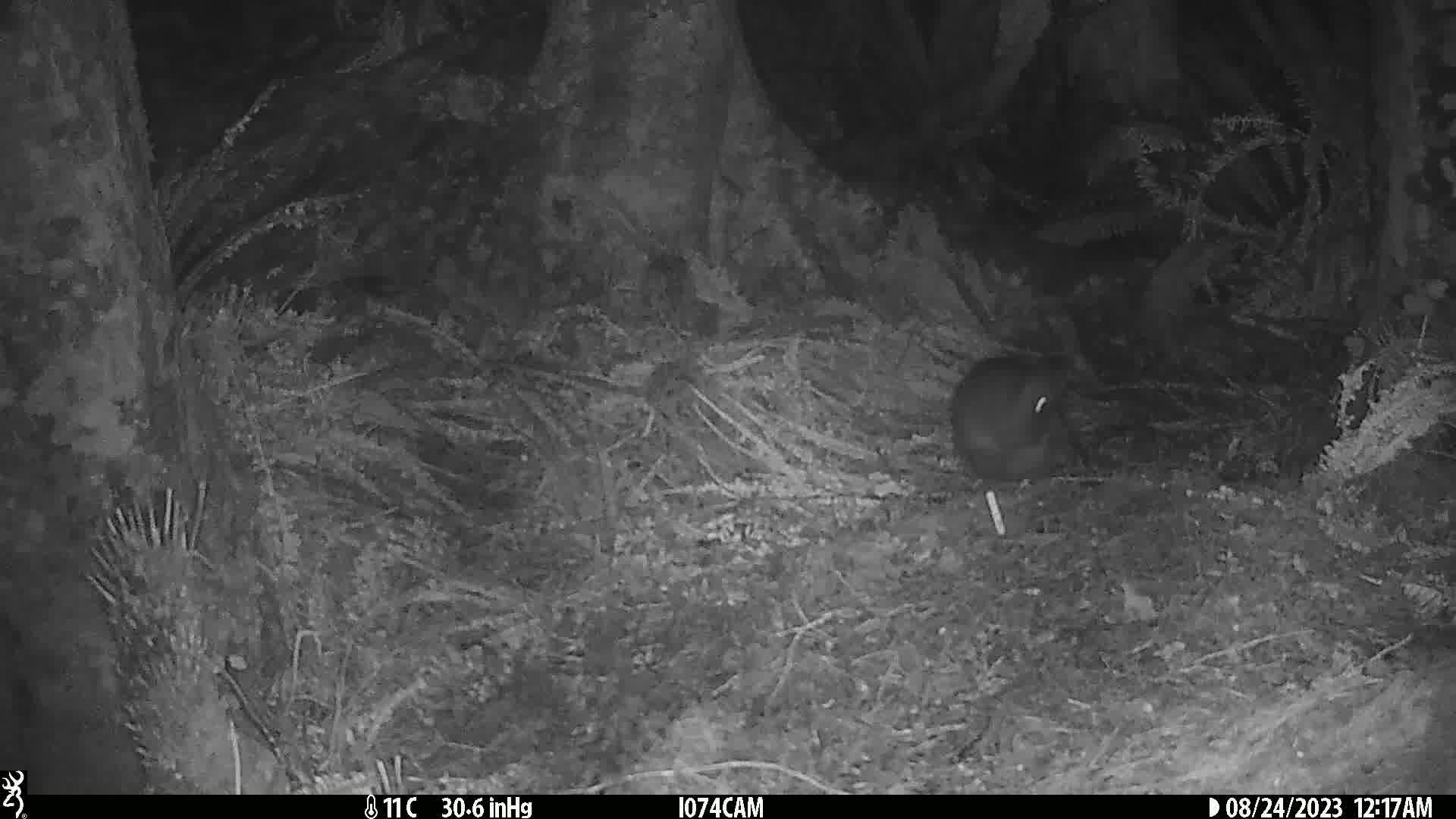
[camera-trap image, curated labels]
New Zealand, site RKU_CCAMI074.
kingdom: Animalia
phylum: Chordata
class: Aves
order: Apterygiformes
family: Apterygidae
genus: Apteryx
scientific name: Apteryx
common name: kiwi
Kiwi (Apteryx).